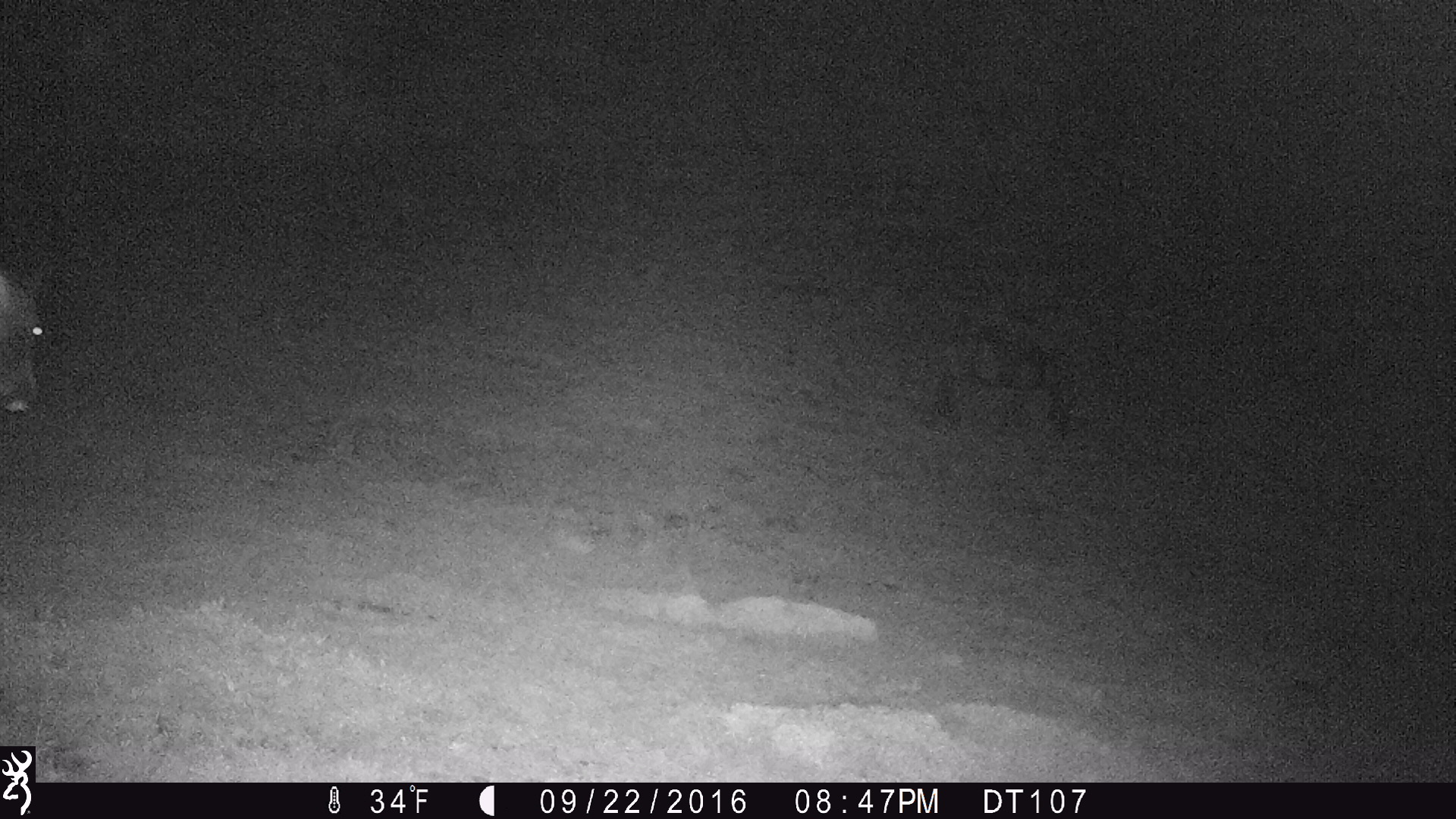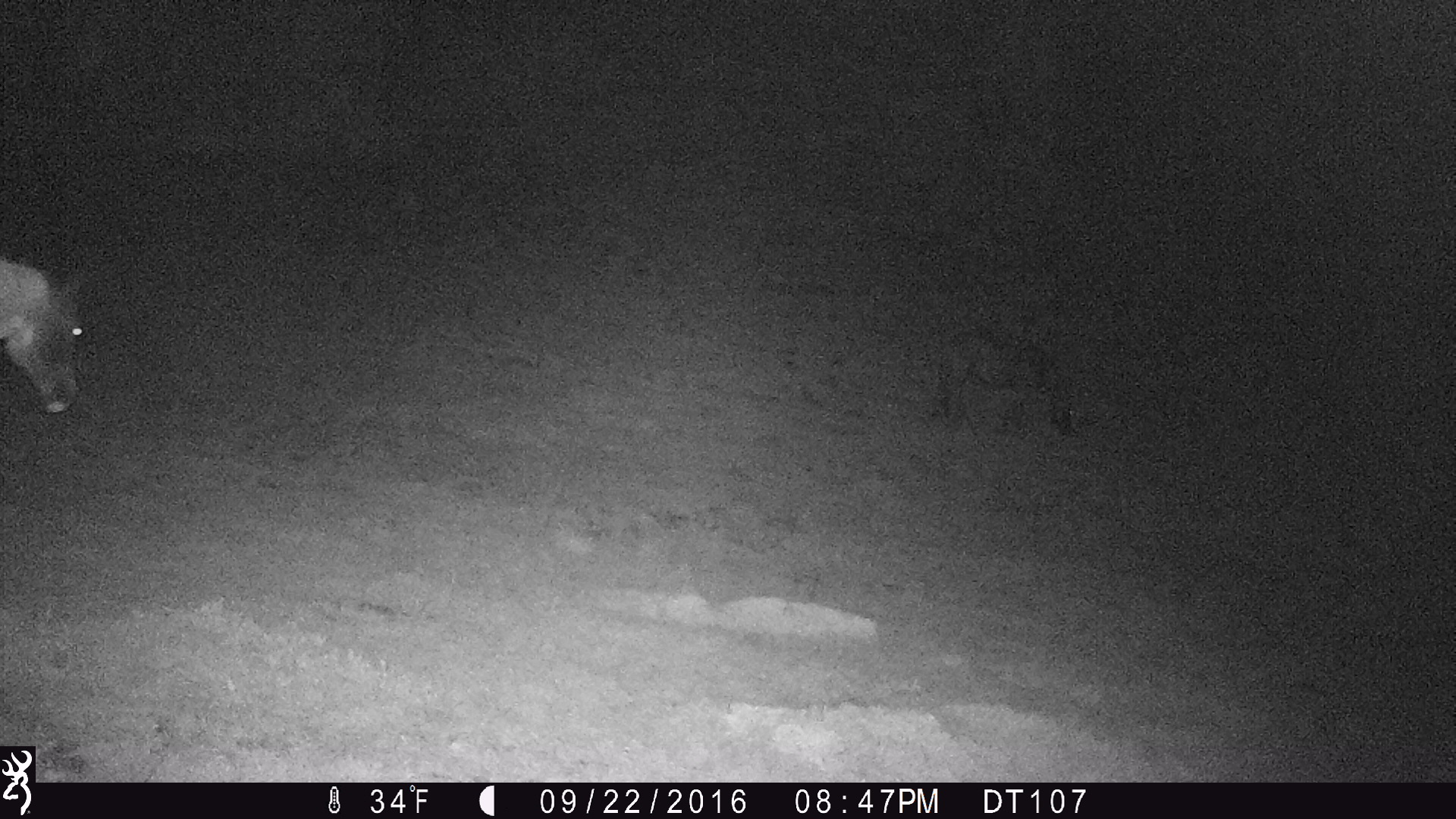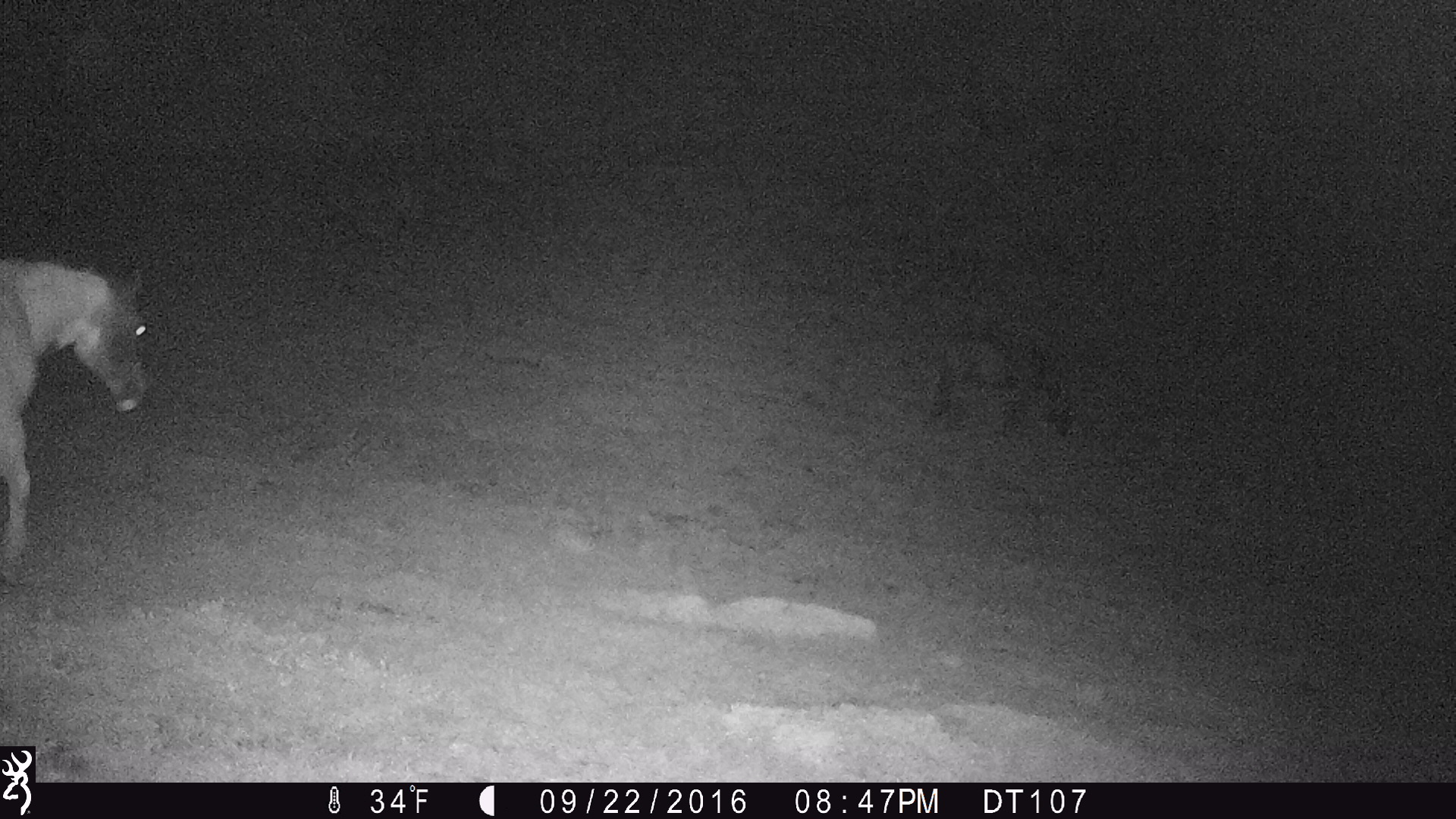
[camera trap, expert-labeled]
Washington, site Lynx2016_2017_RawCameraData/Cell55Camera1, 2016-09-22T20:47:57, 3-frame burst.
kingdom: Animalia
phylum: Chordata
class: Mammalia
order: Perissodactyla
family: Equidae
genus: Equus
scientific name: Equus caballus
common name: domestic horse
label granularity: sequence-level